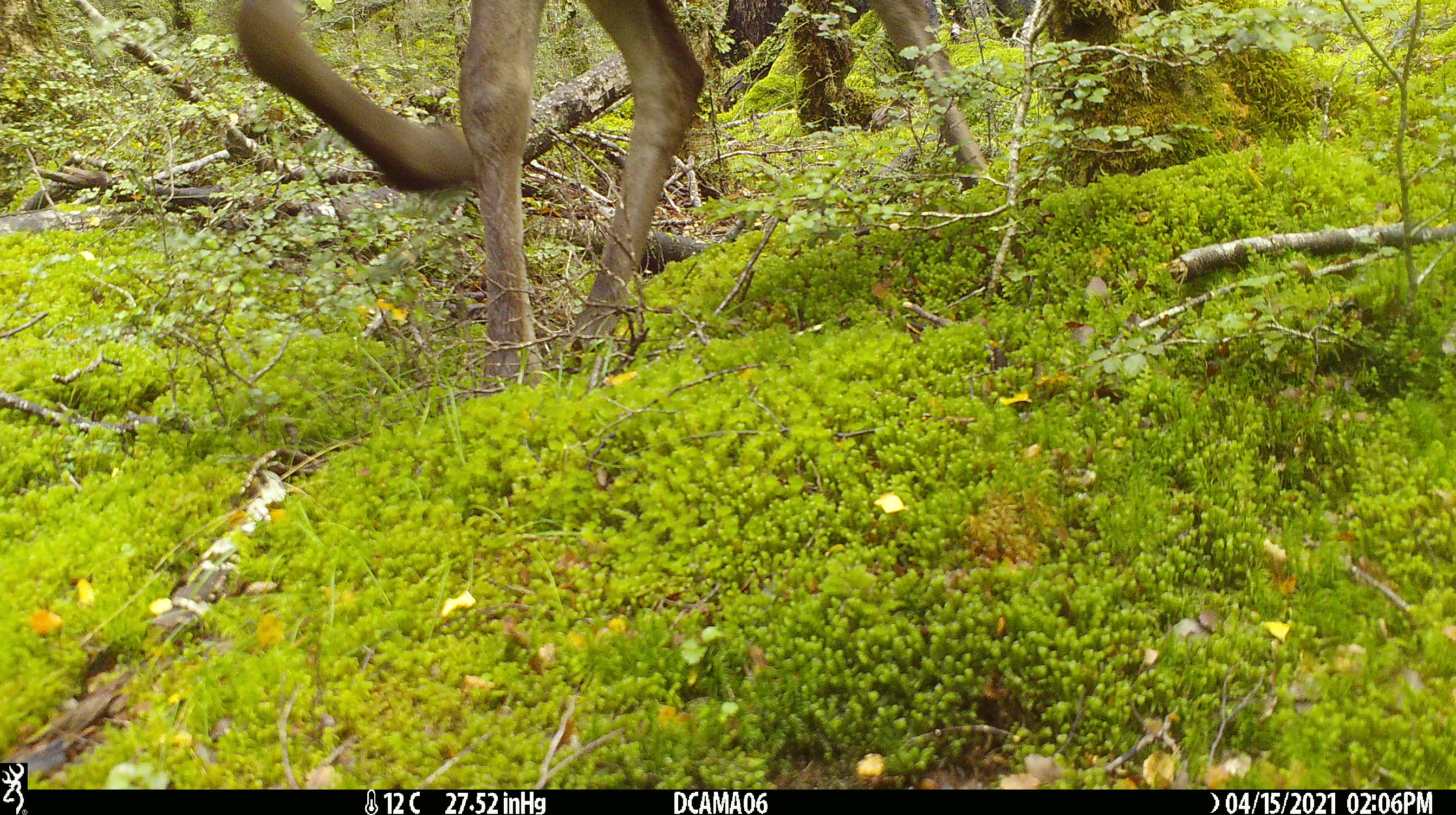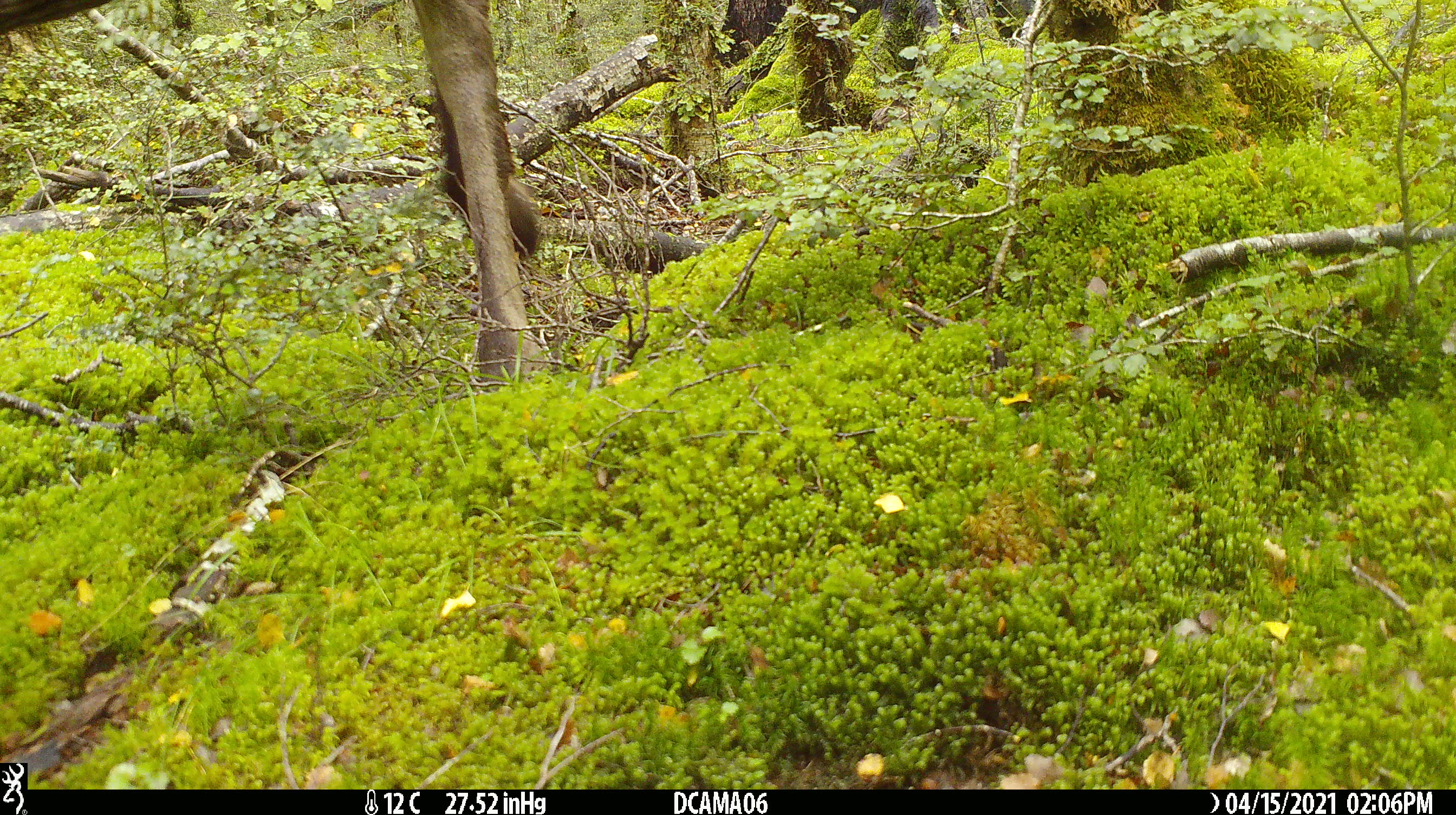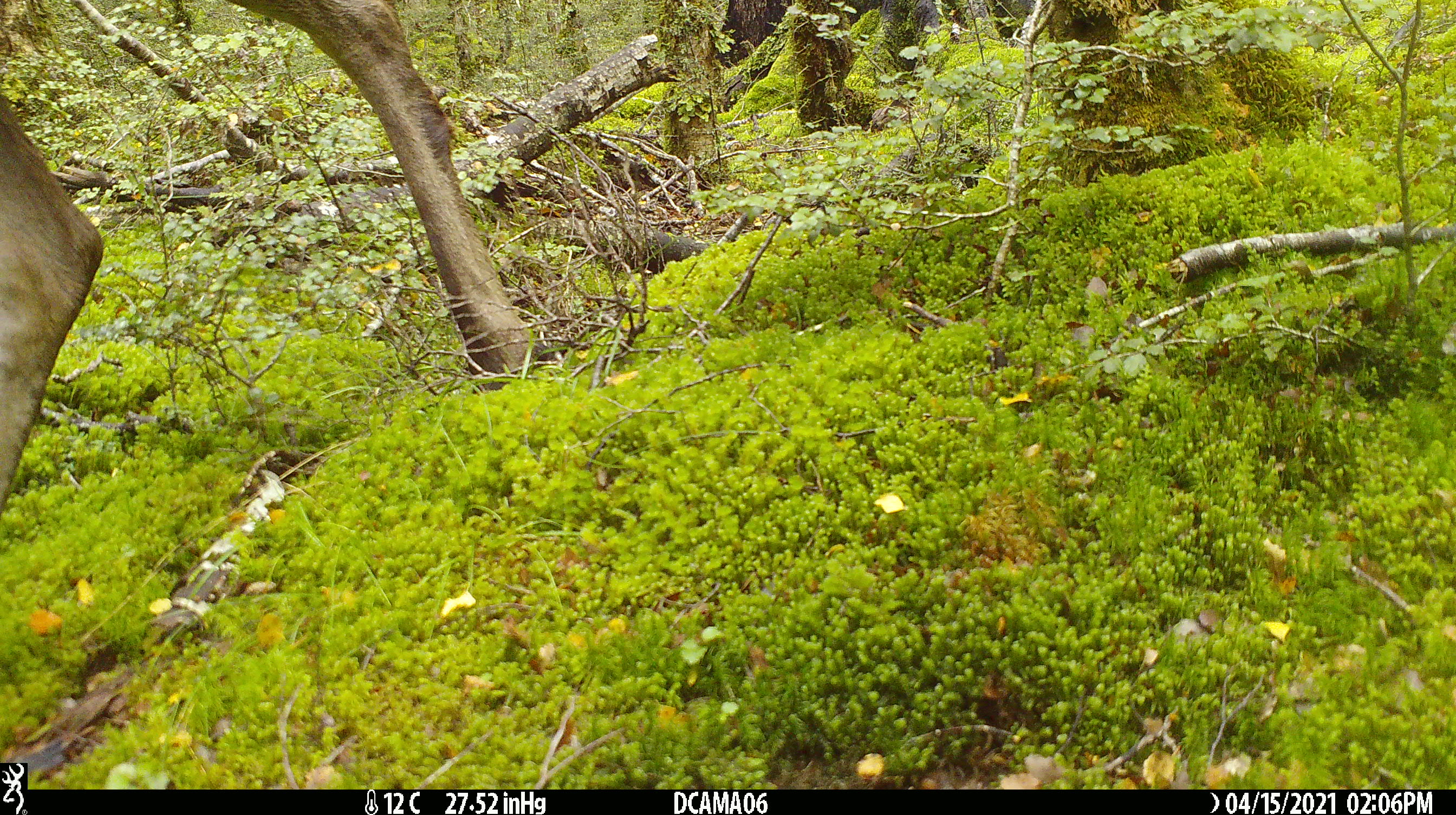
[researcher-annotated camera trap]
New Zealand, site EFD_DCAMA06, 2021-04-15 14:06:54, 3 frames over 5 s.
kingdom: Animalia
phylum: Chordata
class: Mammalia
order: Artiodactyla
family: Cervidae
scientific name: Cervidae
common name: deer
Deer (Cervidae).